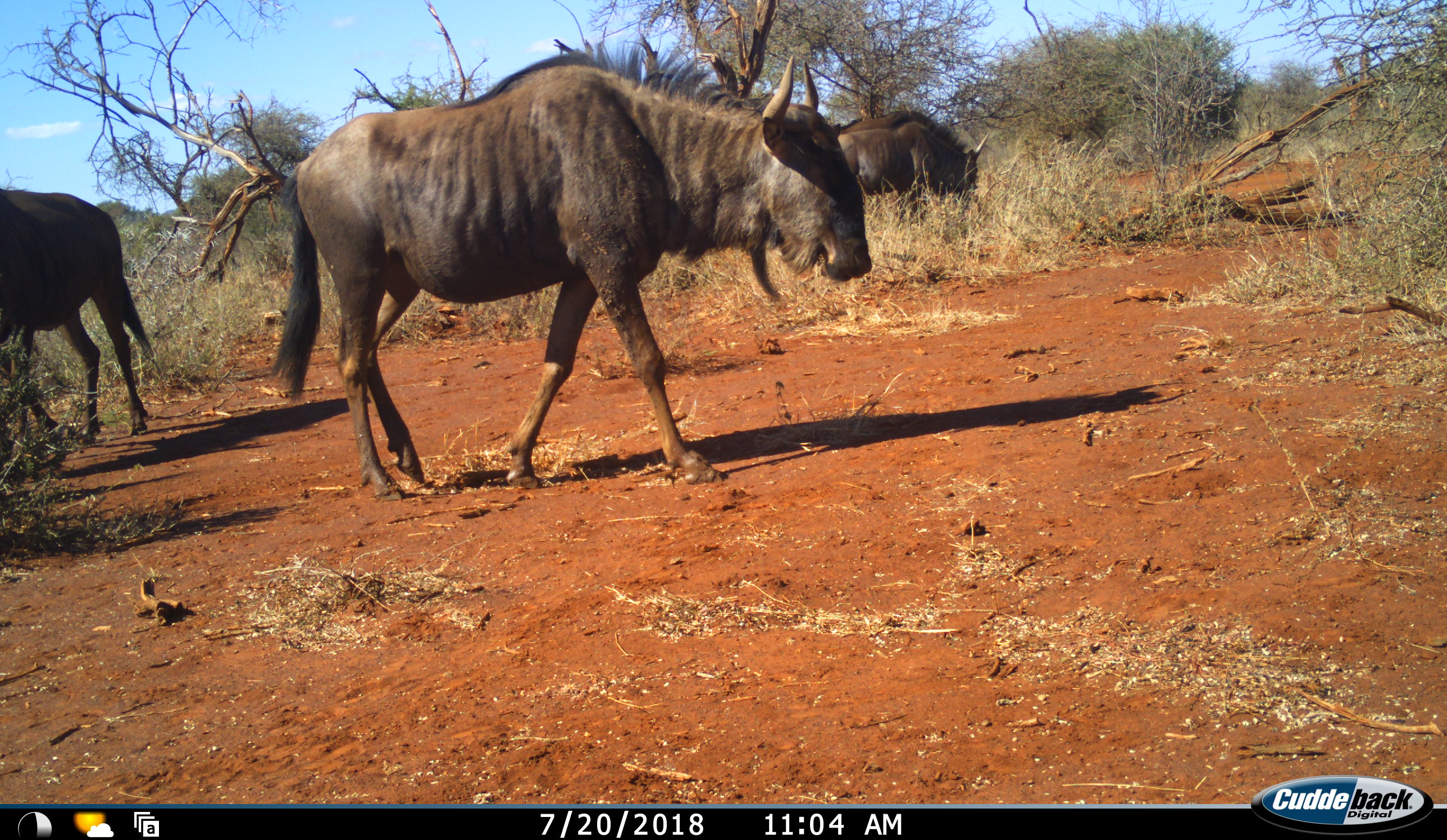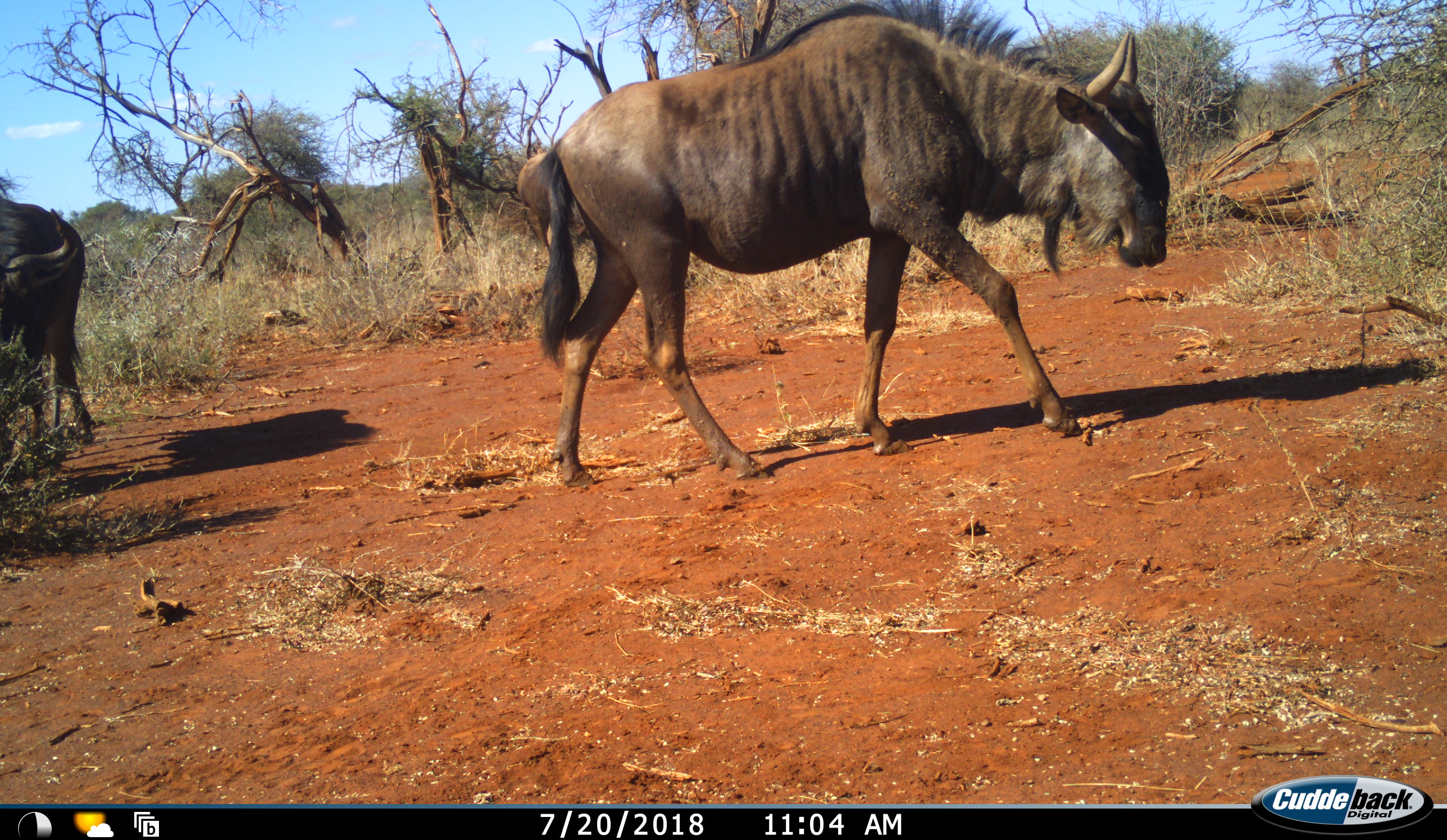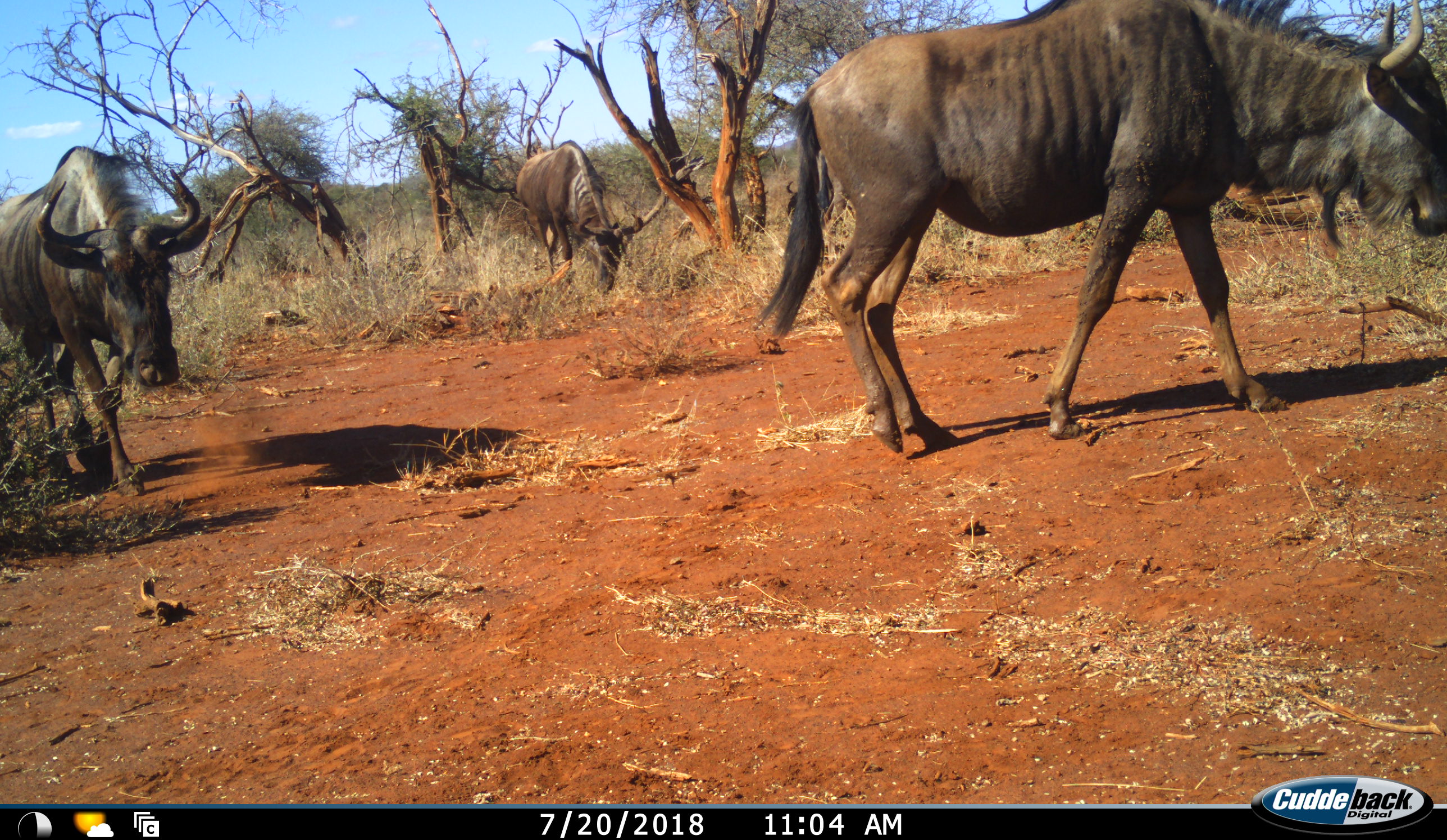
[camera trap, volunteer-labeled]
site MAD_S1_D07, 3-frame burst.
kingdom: Animalia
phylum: Chordata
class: Mammalia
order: Artiodactyla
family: Bovidae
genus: Connochaetes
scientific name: Connochaetes taurinus taurinus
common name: blue wildebeest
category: wildebeestblue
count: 3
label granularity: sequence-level